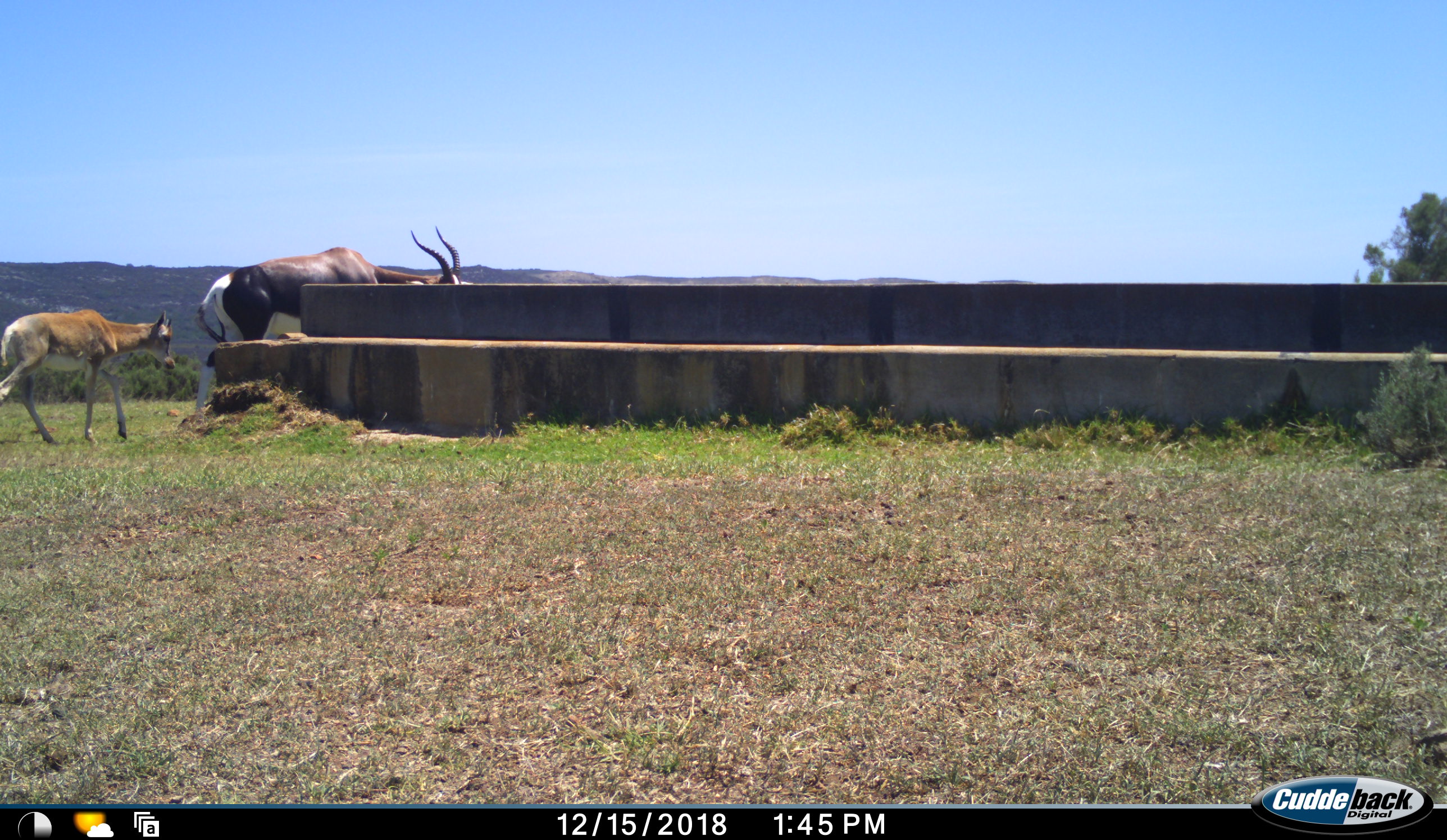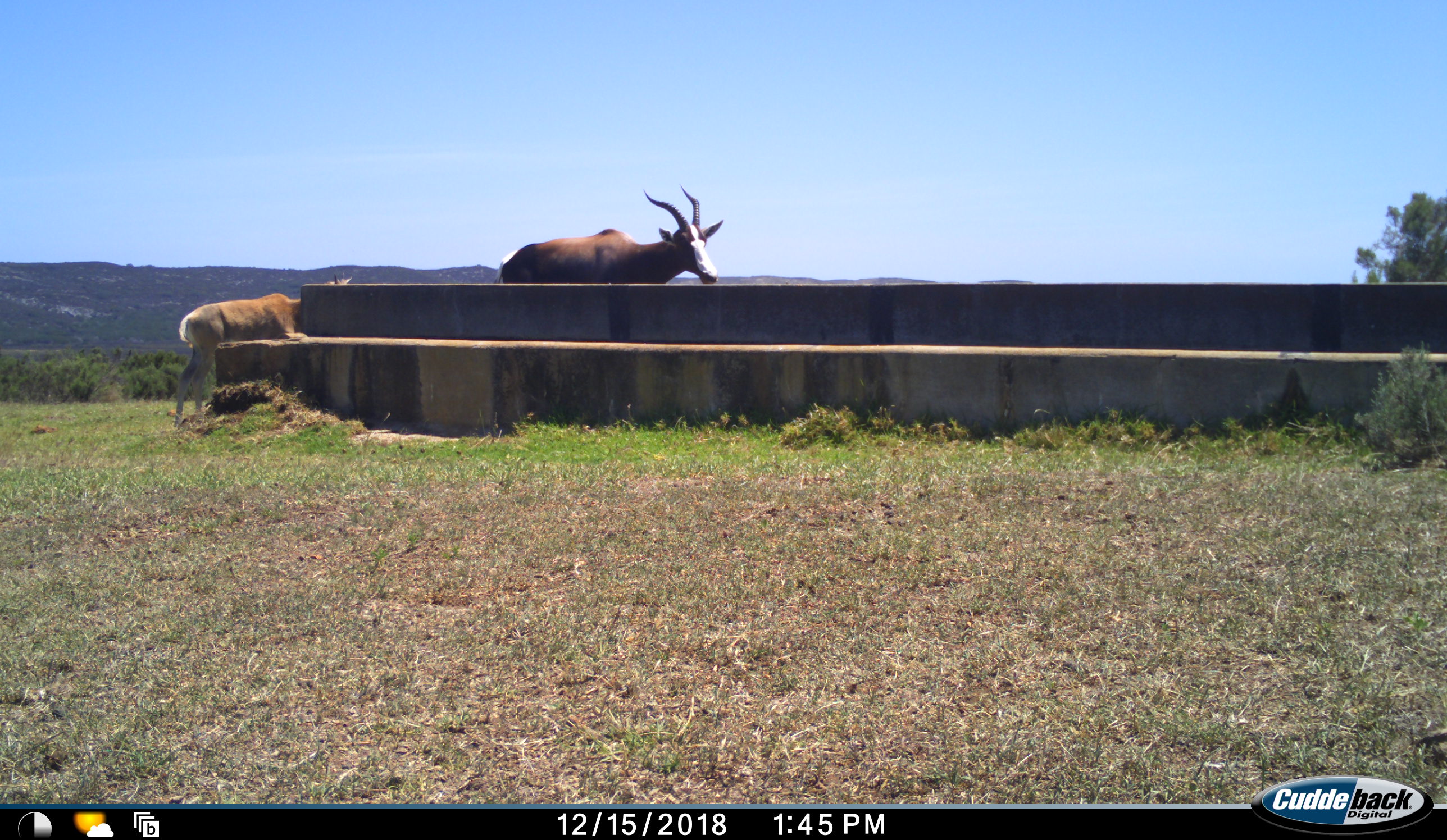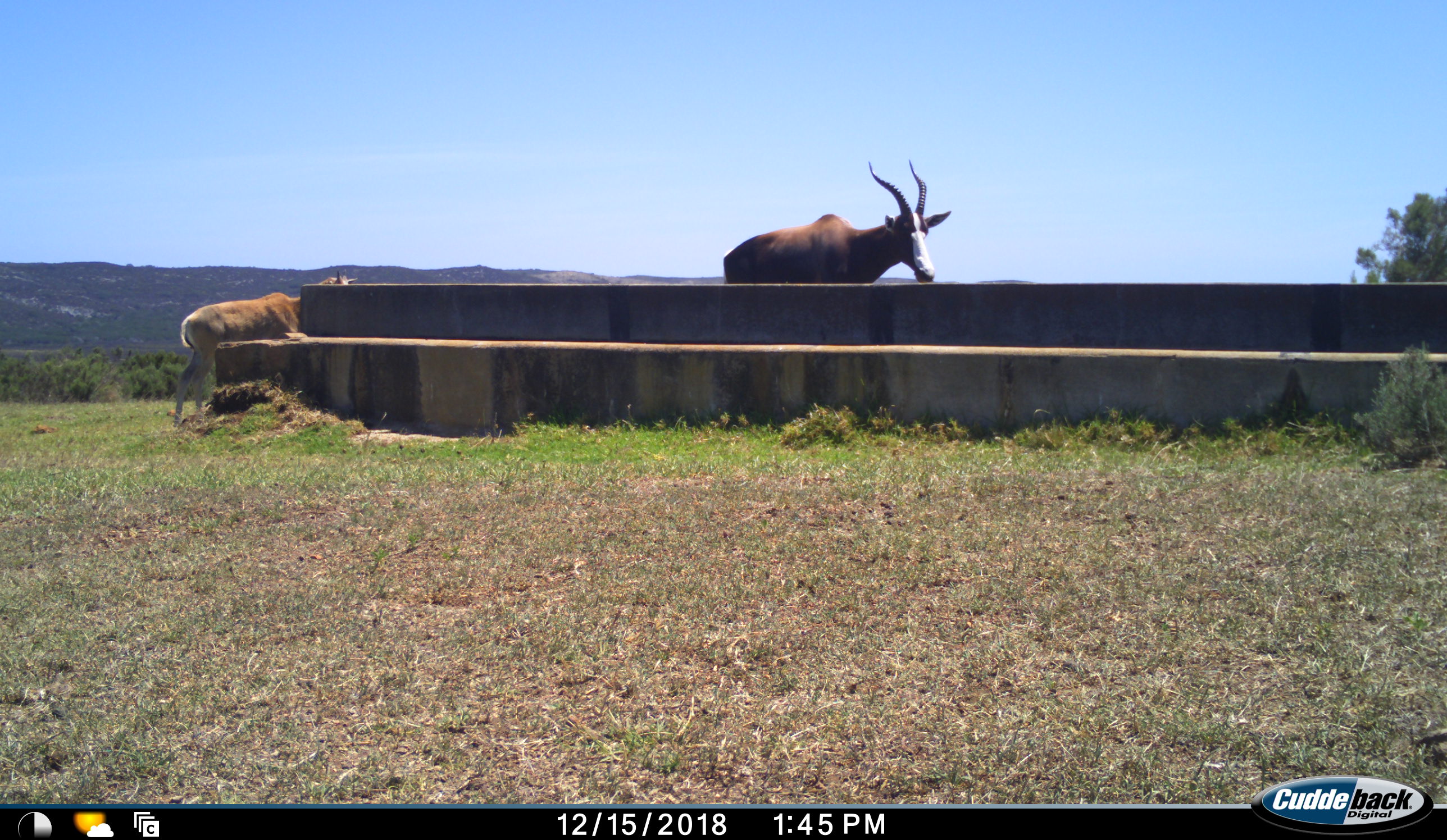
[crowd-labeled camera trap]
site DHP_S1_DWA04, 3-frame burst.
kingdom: Animalia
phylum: Chordata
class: Mammalia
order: Artiodactyla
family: Bovidae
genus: Damaliscus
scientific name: Damaliscus pygargus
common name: bontebok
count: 2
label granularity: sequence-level